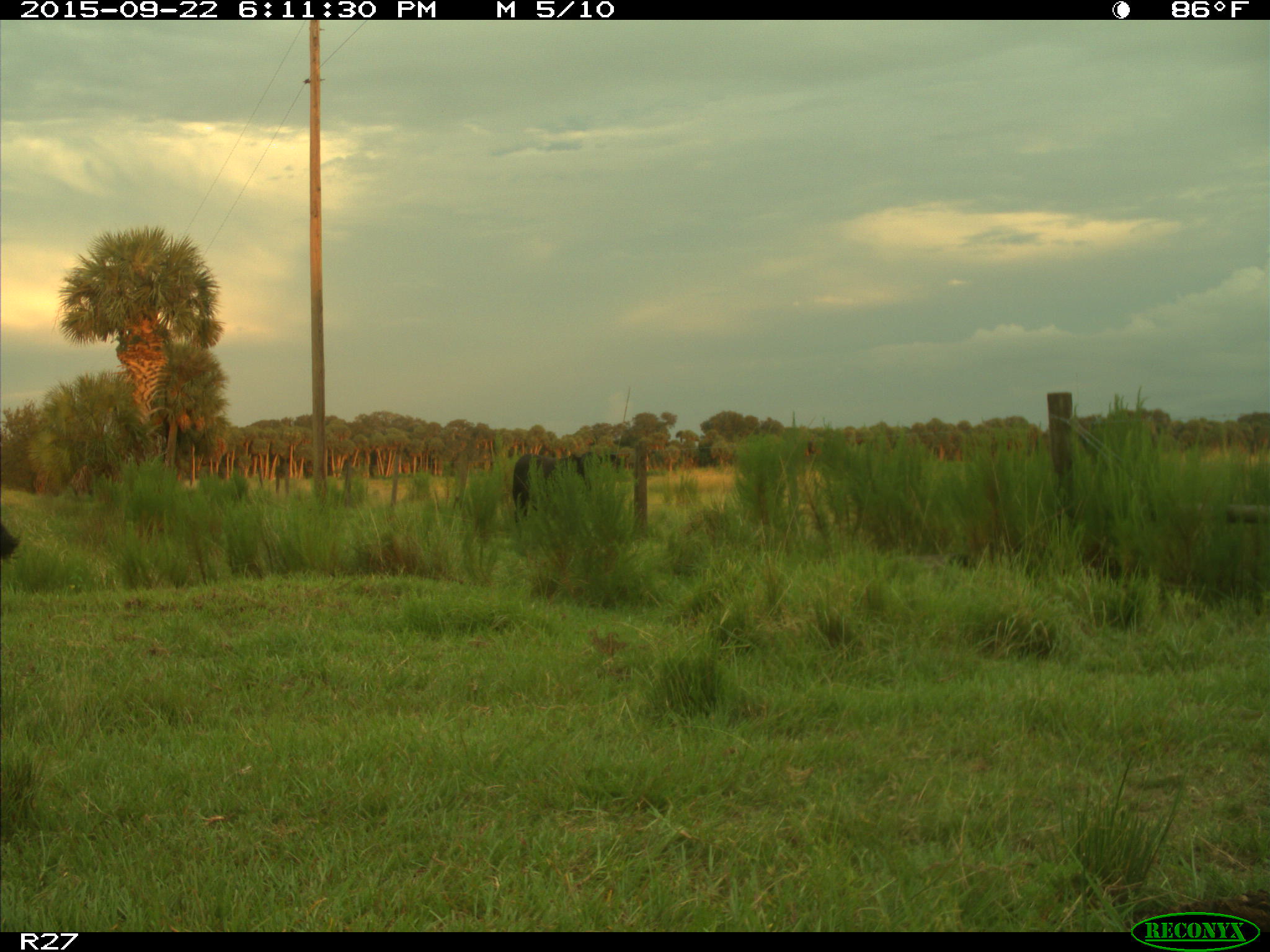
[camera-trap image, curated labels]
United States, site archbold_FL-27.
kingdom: Animalia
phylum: Chordata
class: Mammalia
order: Artiodactyla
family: Bovidae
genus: Bos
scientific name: Bos taurus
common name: domestic cow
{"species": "Bos taurus (domestic cow)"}